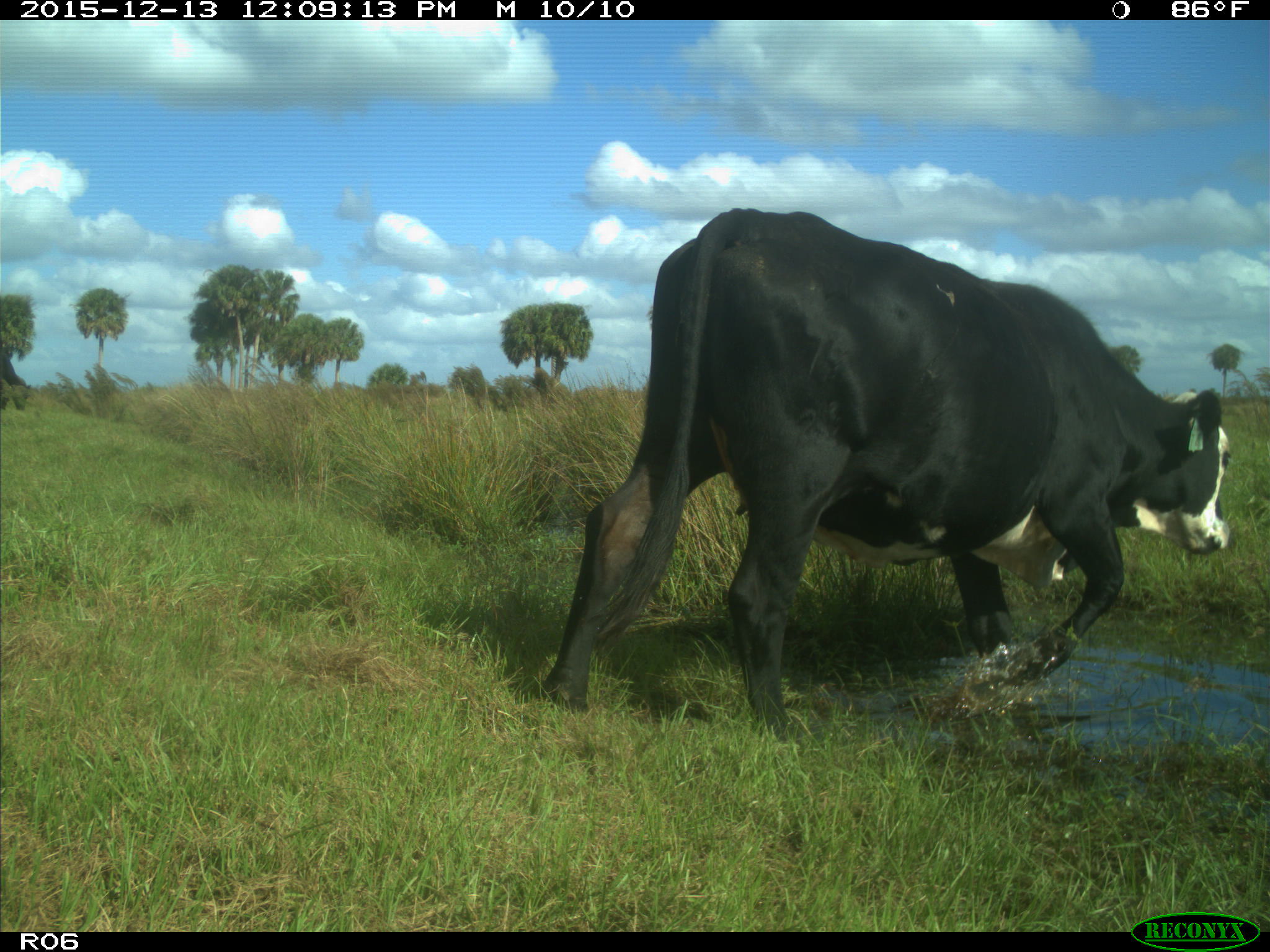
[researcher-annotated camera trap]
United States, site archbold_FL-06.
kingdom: Animalia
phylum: Chordata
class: Mammalia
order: Artiodactyla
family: Bovidae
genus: Bos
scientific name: Bos taurus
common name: domestic cow